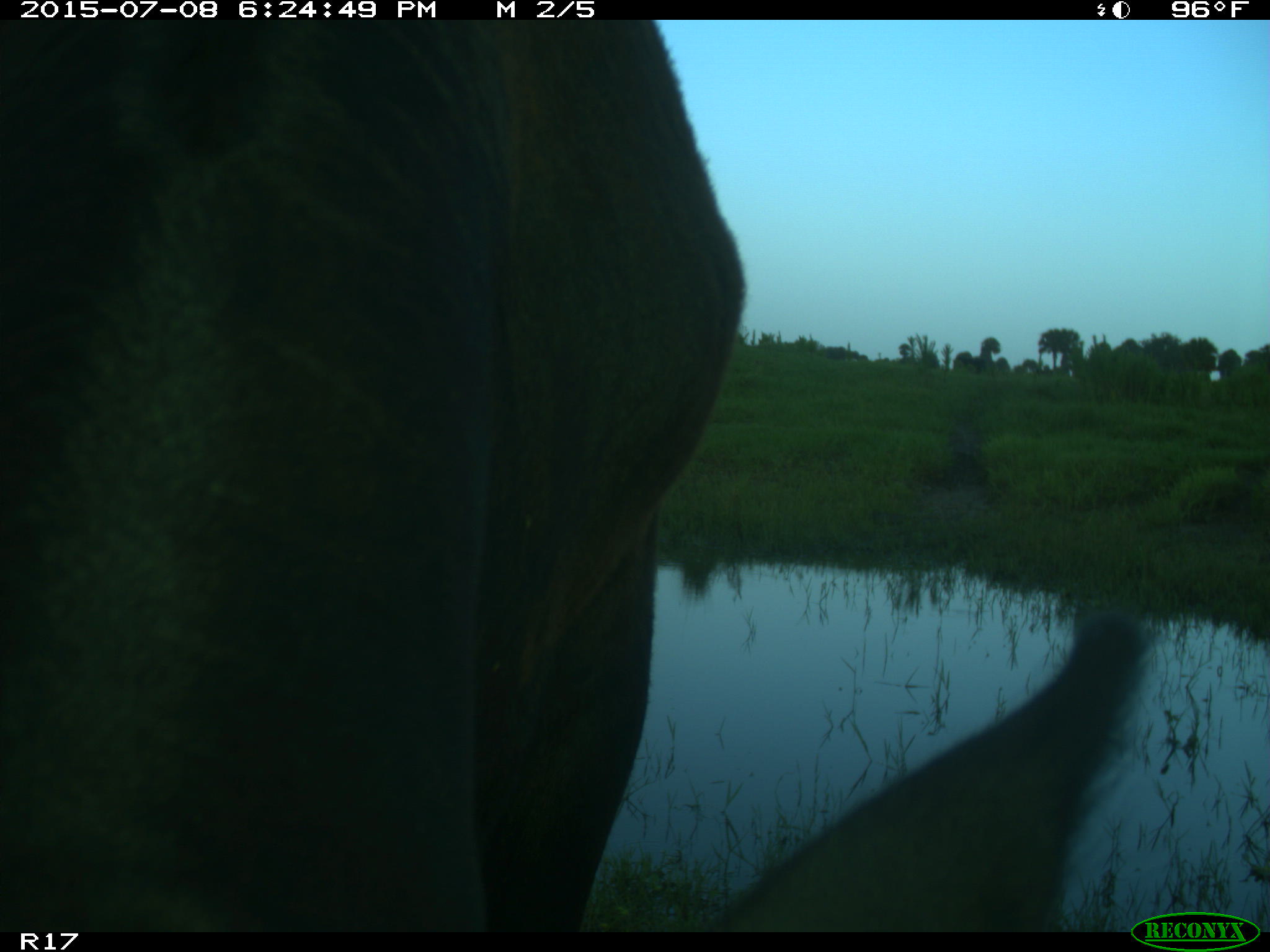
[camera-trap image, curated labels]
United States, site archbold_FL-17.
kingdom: Animalia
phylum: Chordata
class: Mammalia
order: Artiodactyla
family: Bovidae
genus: Bos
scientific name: Bos taurus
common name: domestic cow